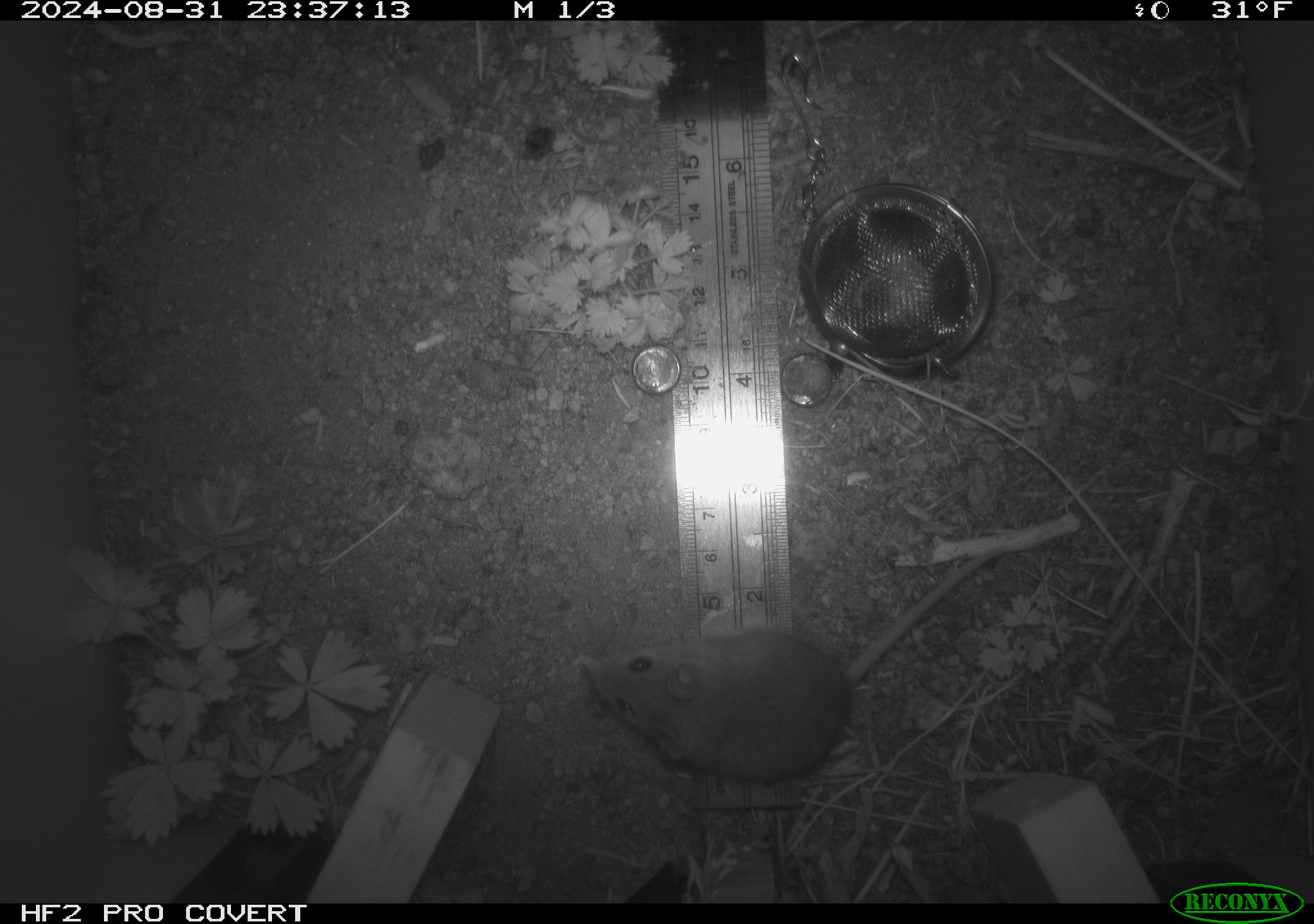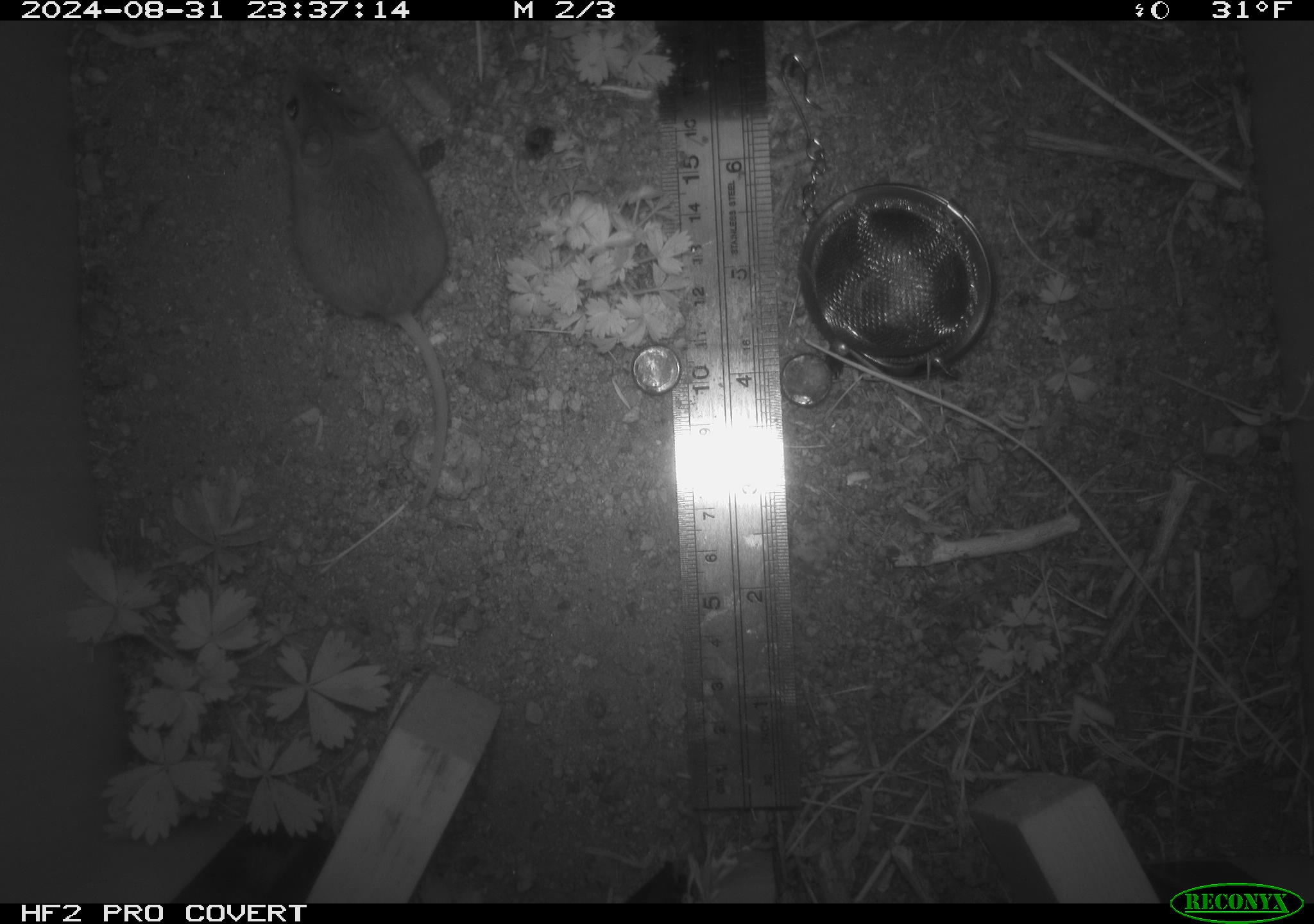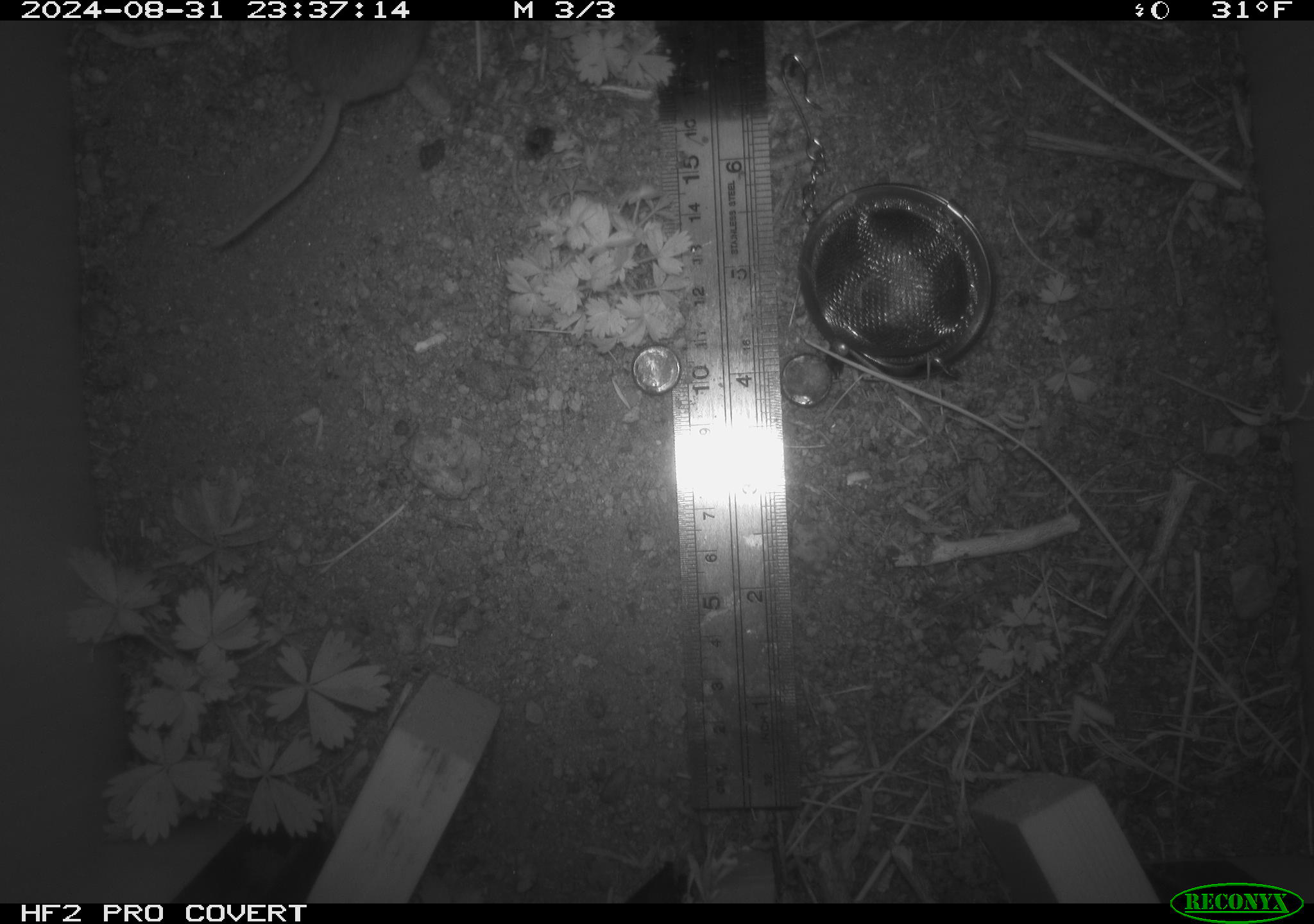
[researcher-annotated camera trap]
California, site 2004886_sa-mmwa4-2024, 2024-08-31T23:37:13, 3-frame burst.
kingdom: Animalia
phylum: Chordata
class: Mammalia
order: Rodentia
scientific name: Rodentia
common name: mouse species